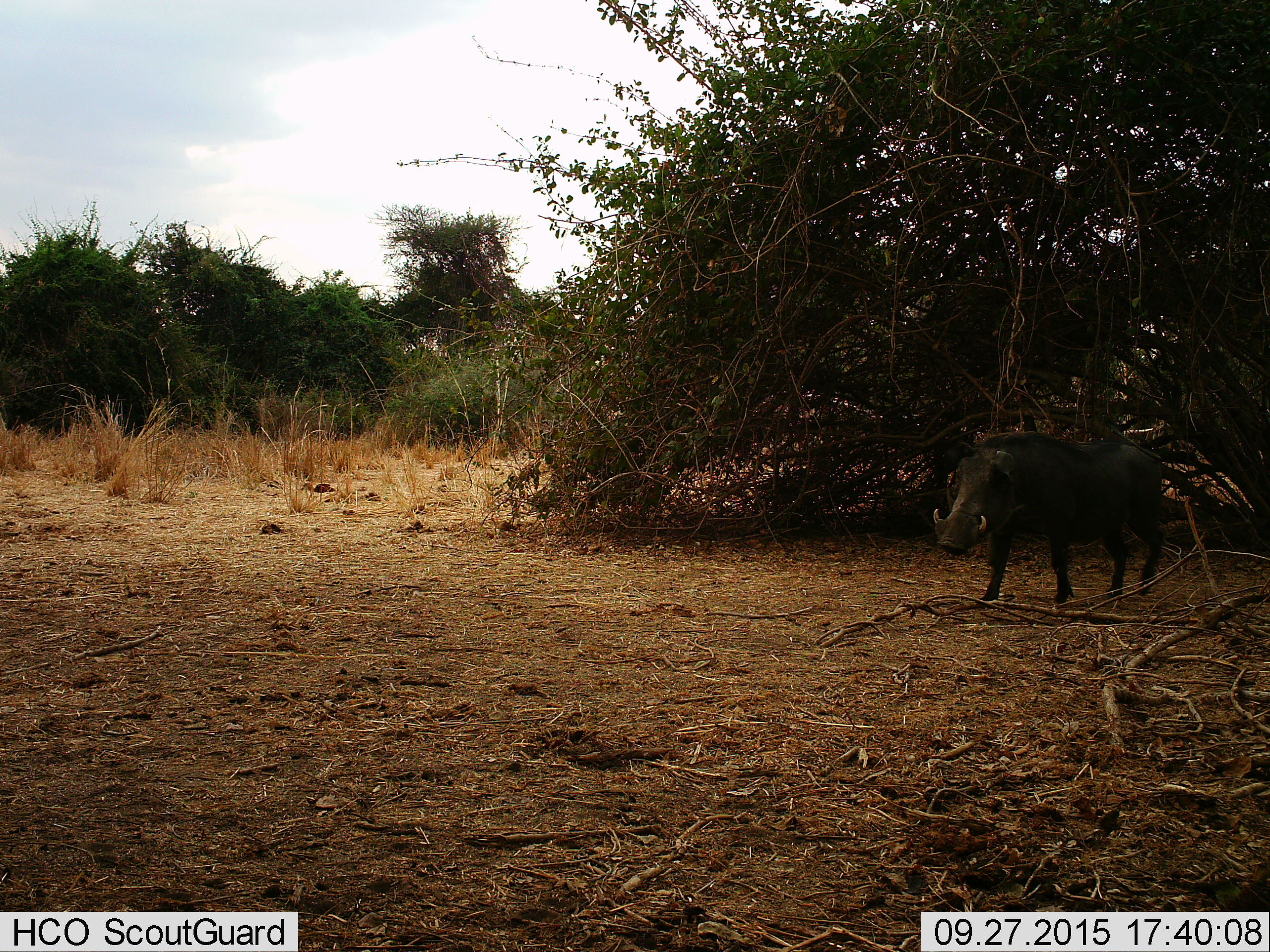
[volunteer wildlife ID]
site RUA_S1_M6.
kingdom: Animalia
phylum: Chordata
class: Mammalia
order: Artiodactyla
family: Suidae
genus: Phacochoerus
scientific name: Phacochoerus africanus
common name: warthog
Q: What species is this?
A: Warthog (Phacochoerus africanus).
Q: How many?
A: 1.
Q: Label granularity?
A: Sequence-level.